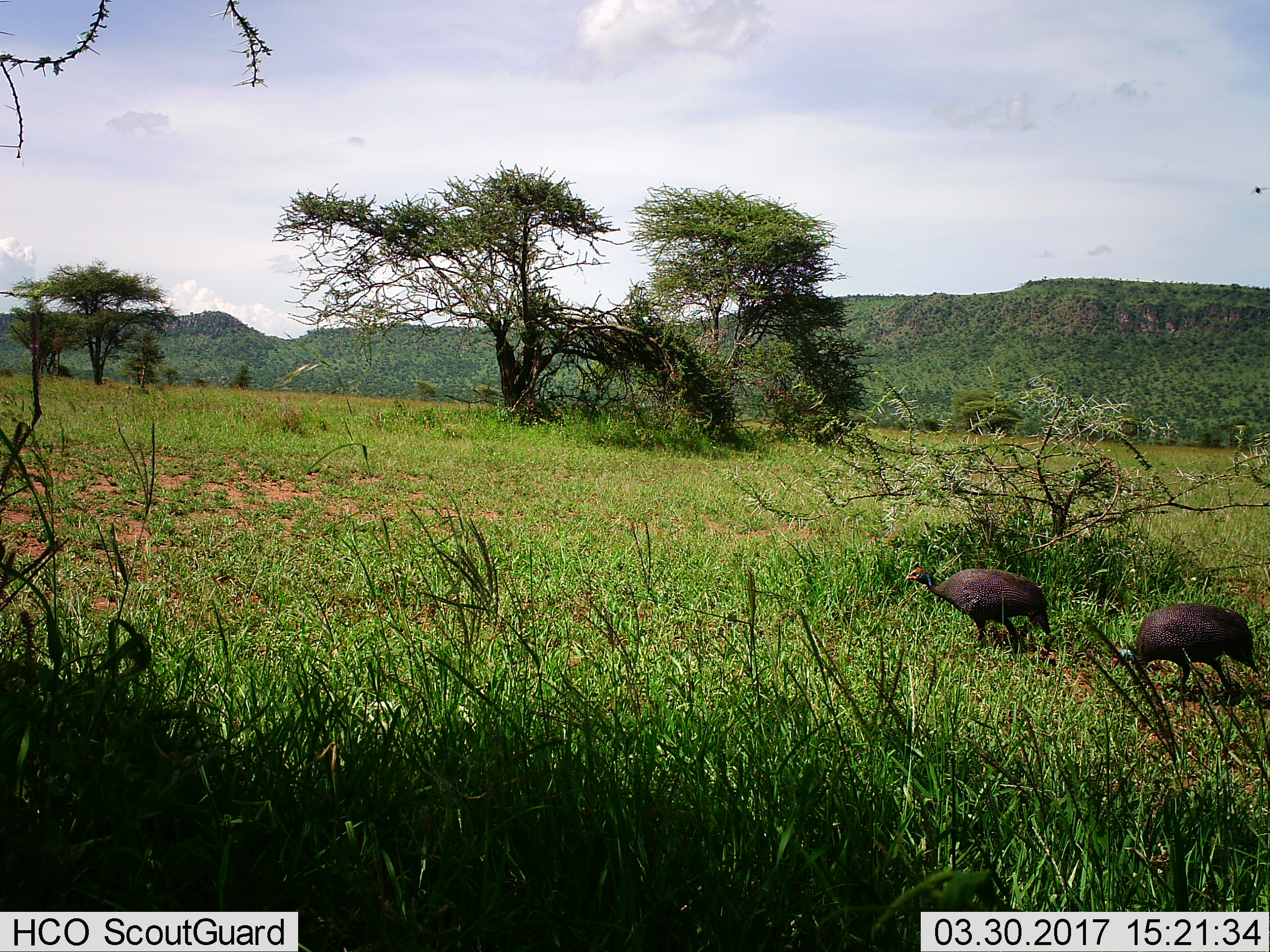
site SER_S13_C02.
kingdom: Animalia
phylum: Chordata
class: Aves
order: Galliformes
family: Numididae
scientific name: Numididae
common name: guineafowl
Guineafowl (Numididae), count 2. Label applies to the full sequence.